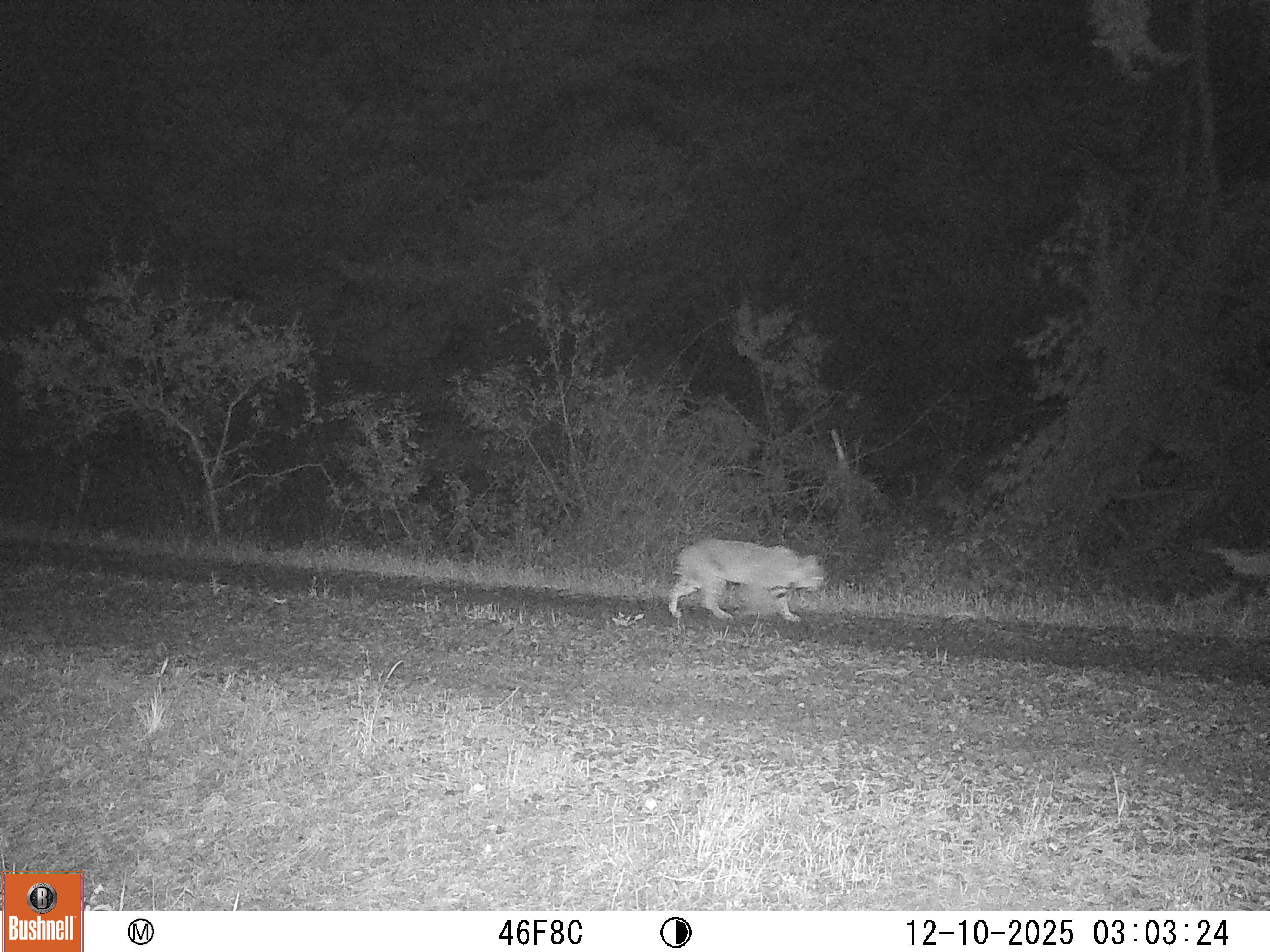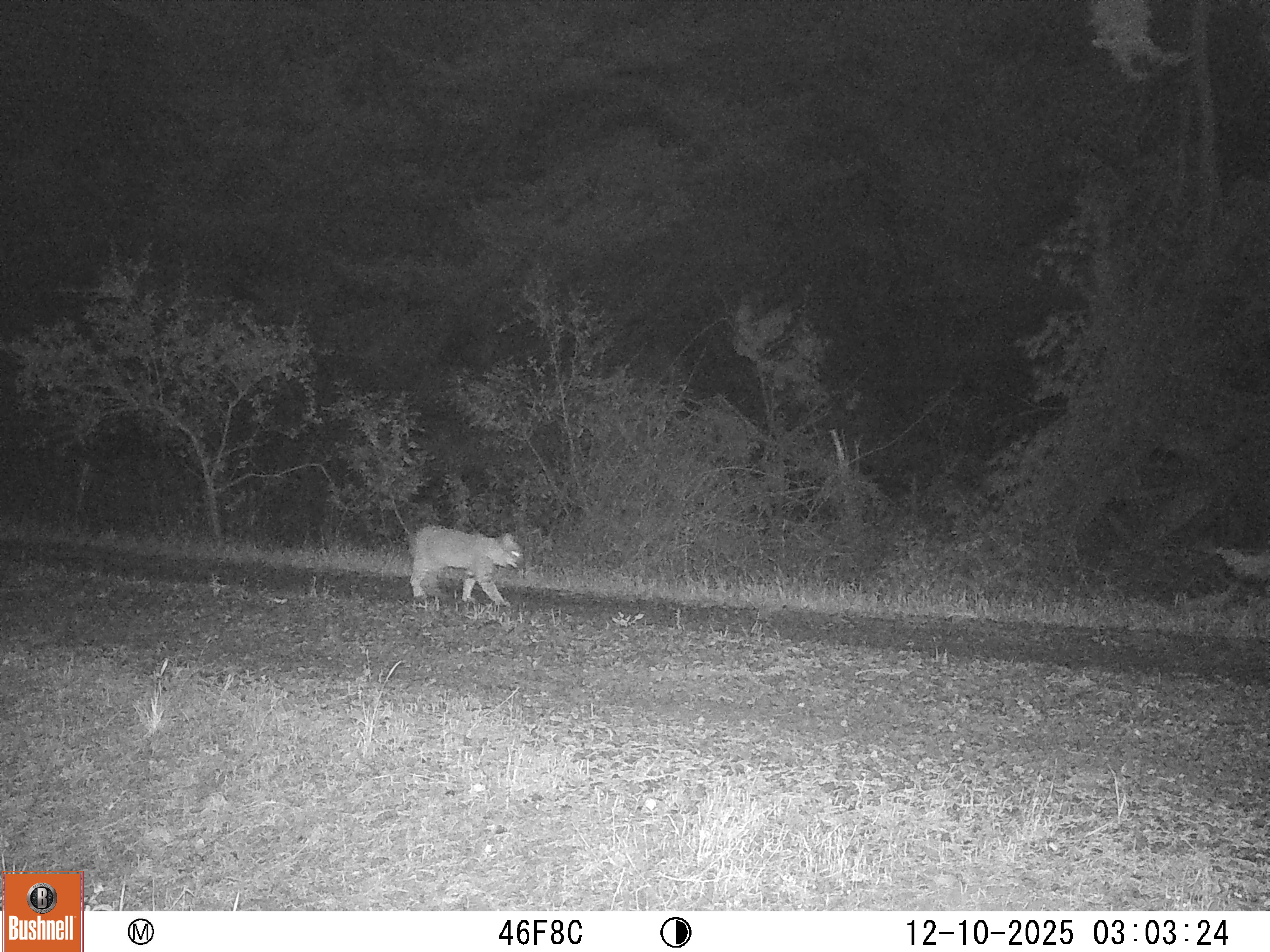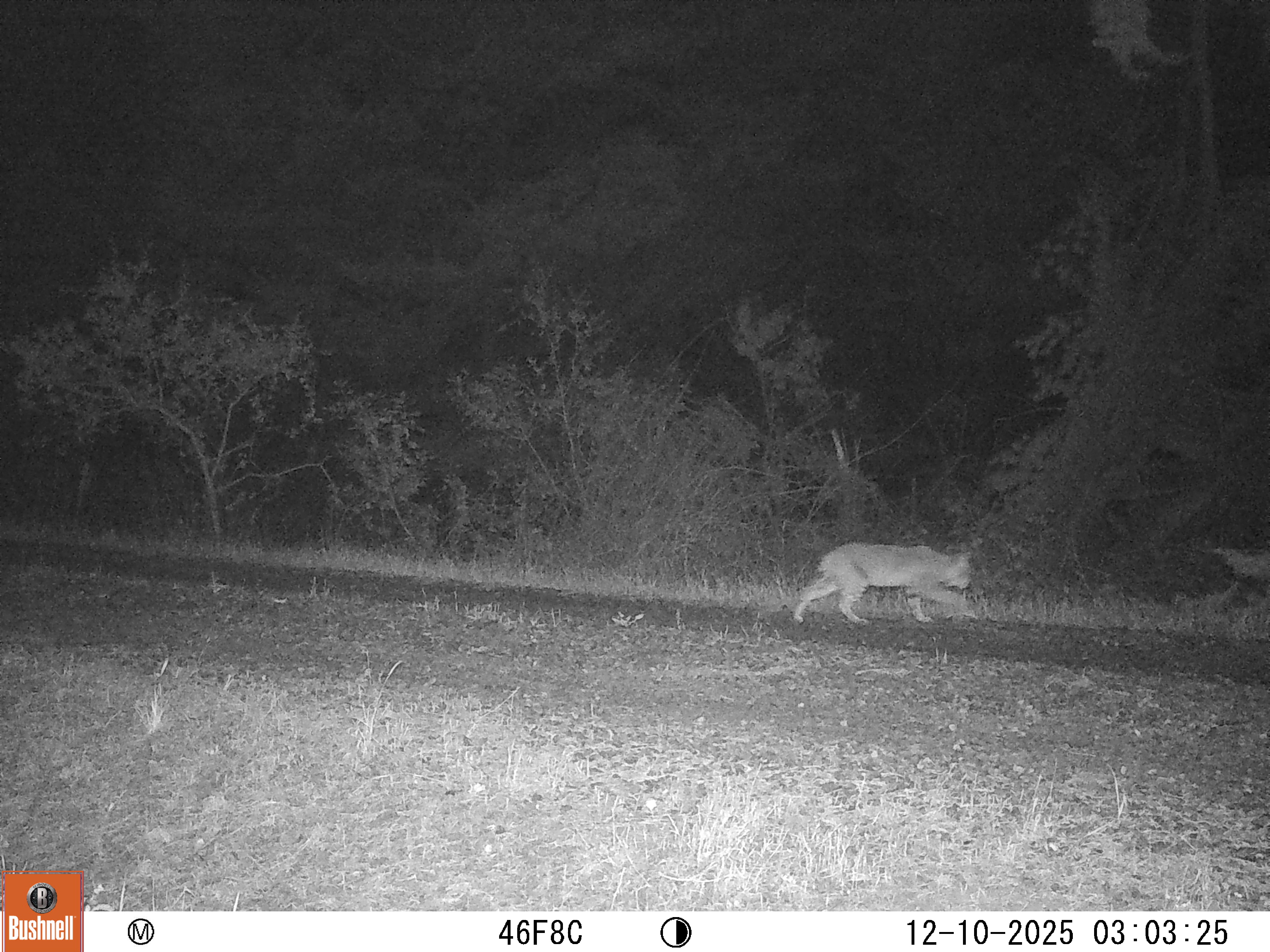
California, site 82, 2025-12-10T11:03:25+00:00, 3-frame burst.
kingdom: Animalia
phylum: Chordata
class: Mammalia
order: Carnivora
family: Felidae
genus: Lynx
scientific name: Lynx rufus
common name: bobcat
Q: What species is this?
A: Bobcat (Lynx rufus).